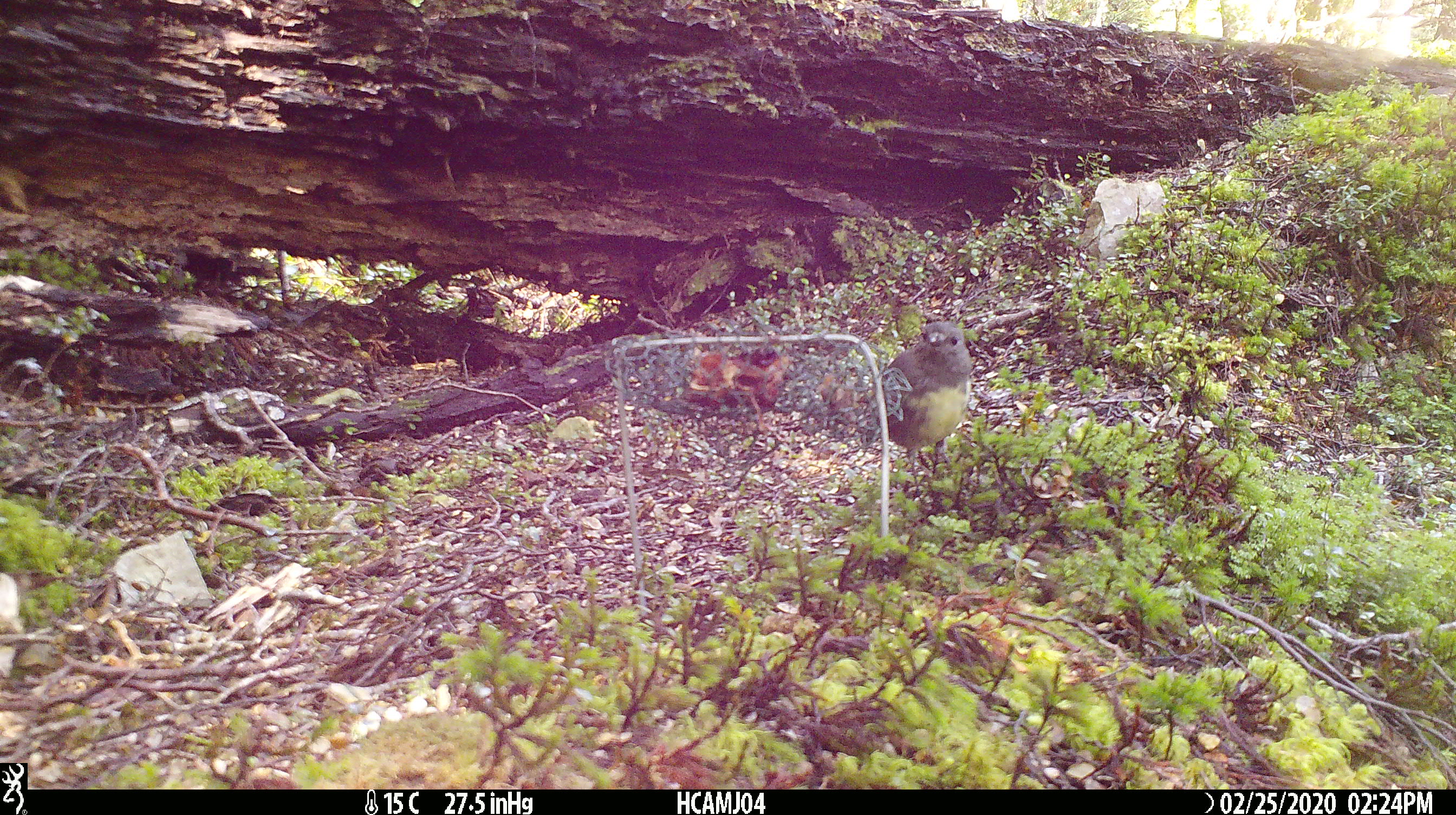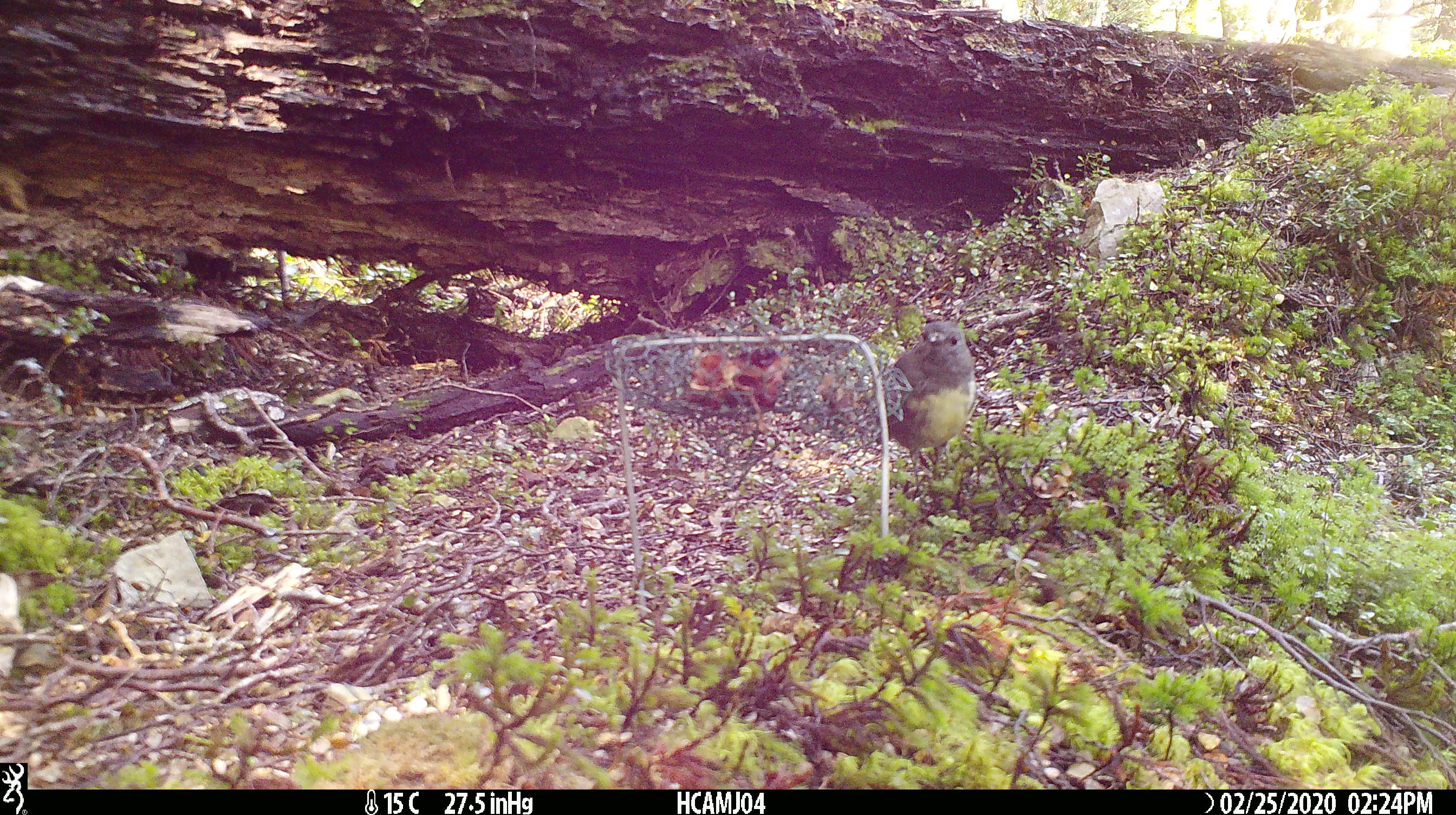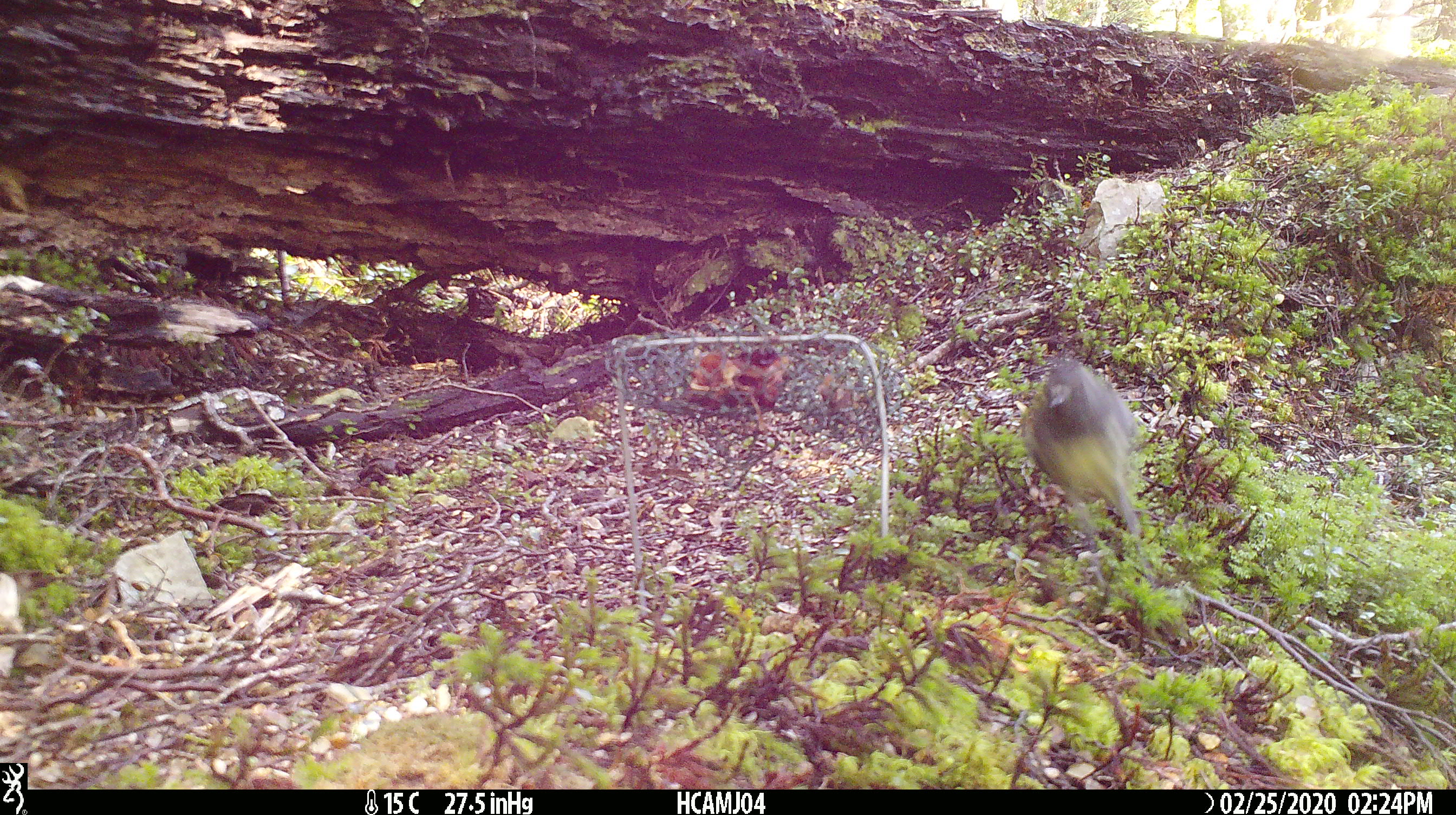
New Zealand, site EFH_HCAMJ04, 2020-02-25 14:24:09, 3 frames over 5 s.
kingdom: Animalia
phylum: Chordata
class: Aves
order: Passeriformes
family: Petroicidae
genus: Petroica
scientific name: Petroica australis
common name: new zealand robin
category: robin